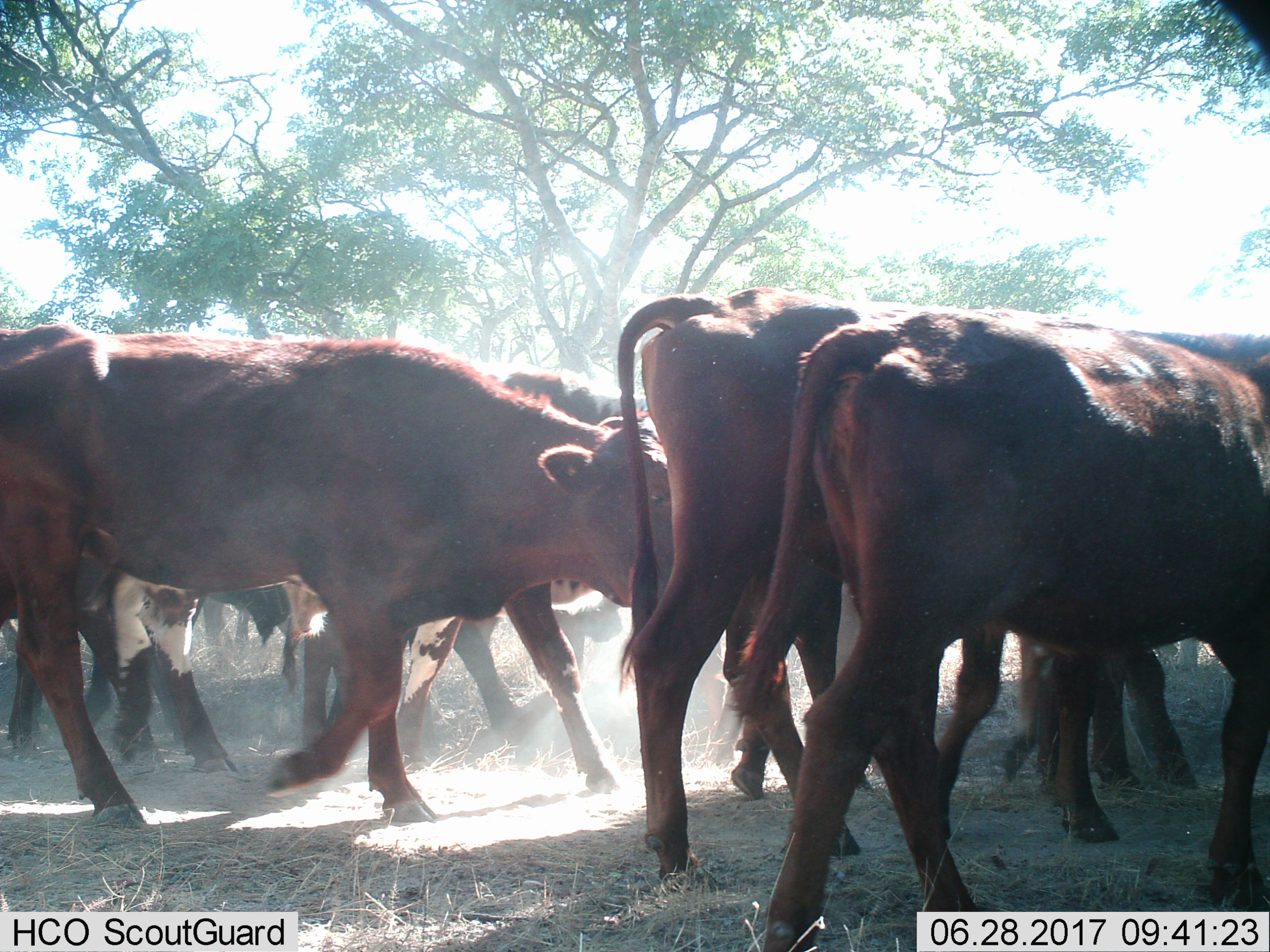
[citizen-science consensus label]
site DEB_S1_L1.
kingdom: Animalia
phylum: Chordata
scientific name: Vertebrata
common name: domestic animal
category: domesticanimal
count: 11-50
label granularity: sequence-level